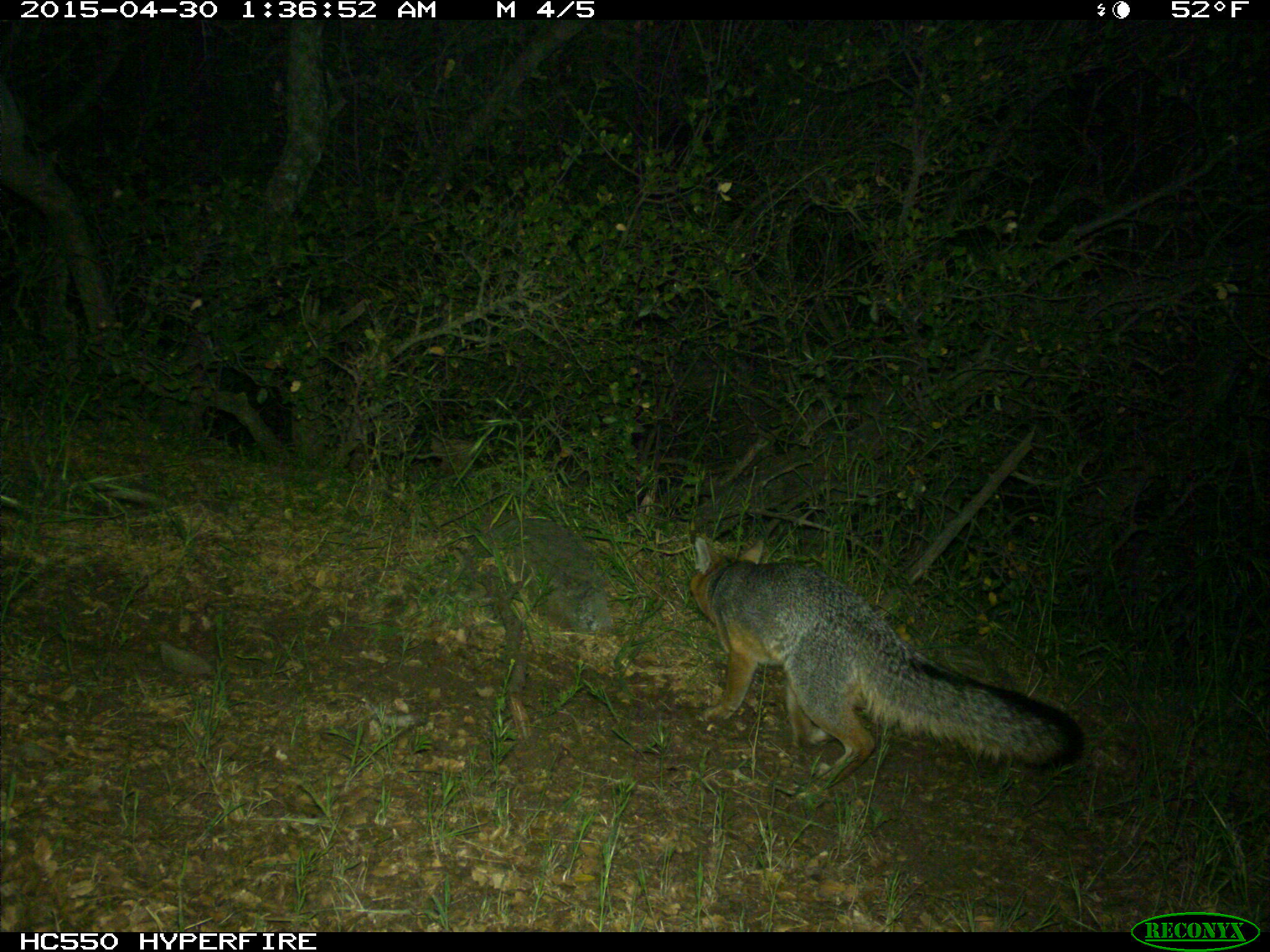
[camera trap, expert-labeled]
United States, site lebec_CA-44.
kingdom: Animalia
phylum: Chordata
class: Mammalia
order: Carnivora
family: Canidae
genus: Urocyon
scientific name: Urocyon cinereoargenteus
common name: gray fox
Urocyon cinereoargenteus (gray fox).